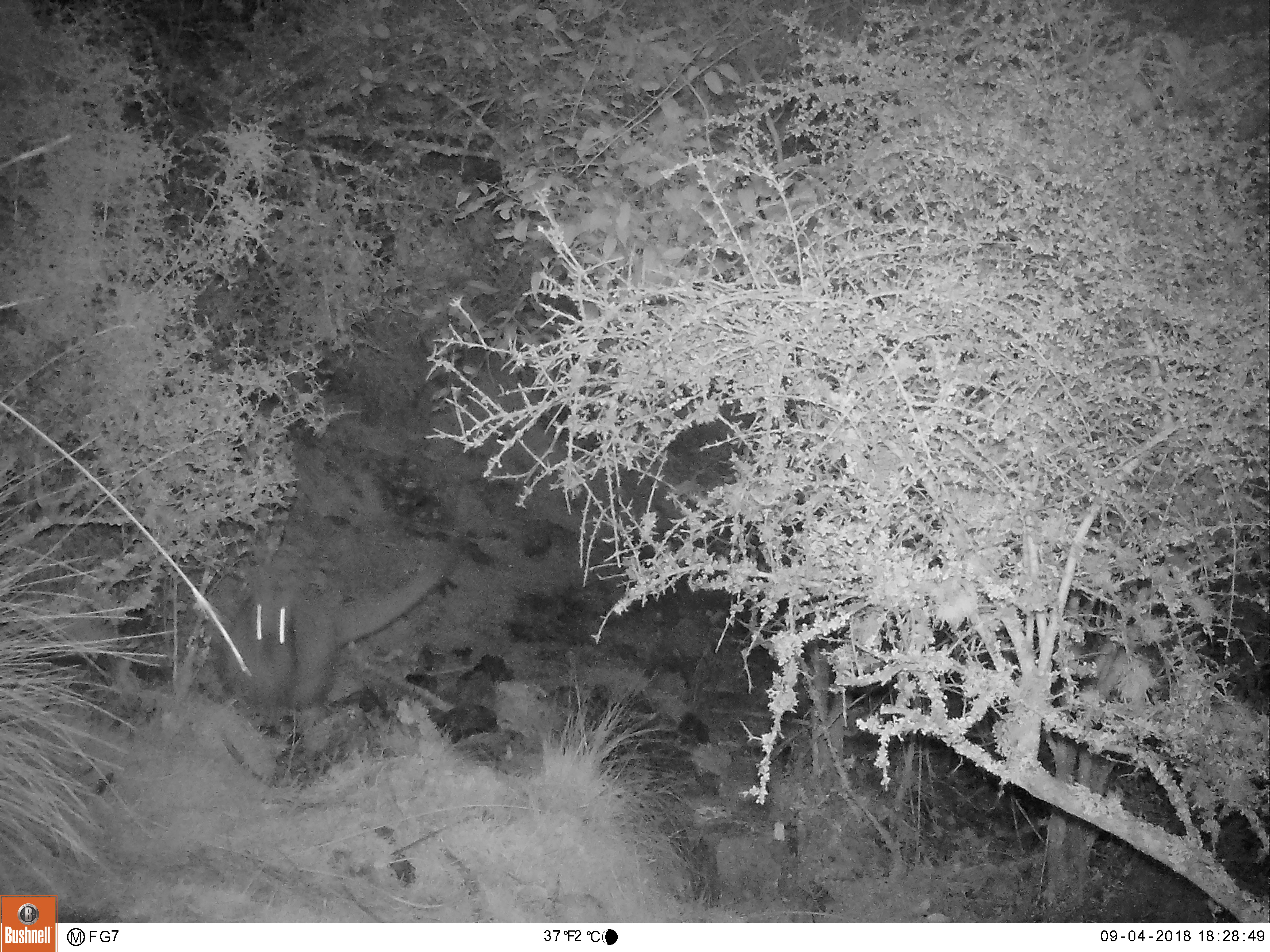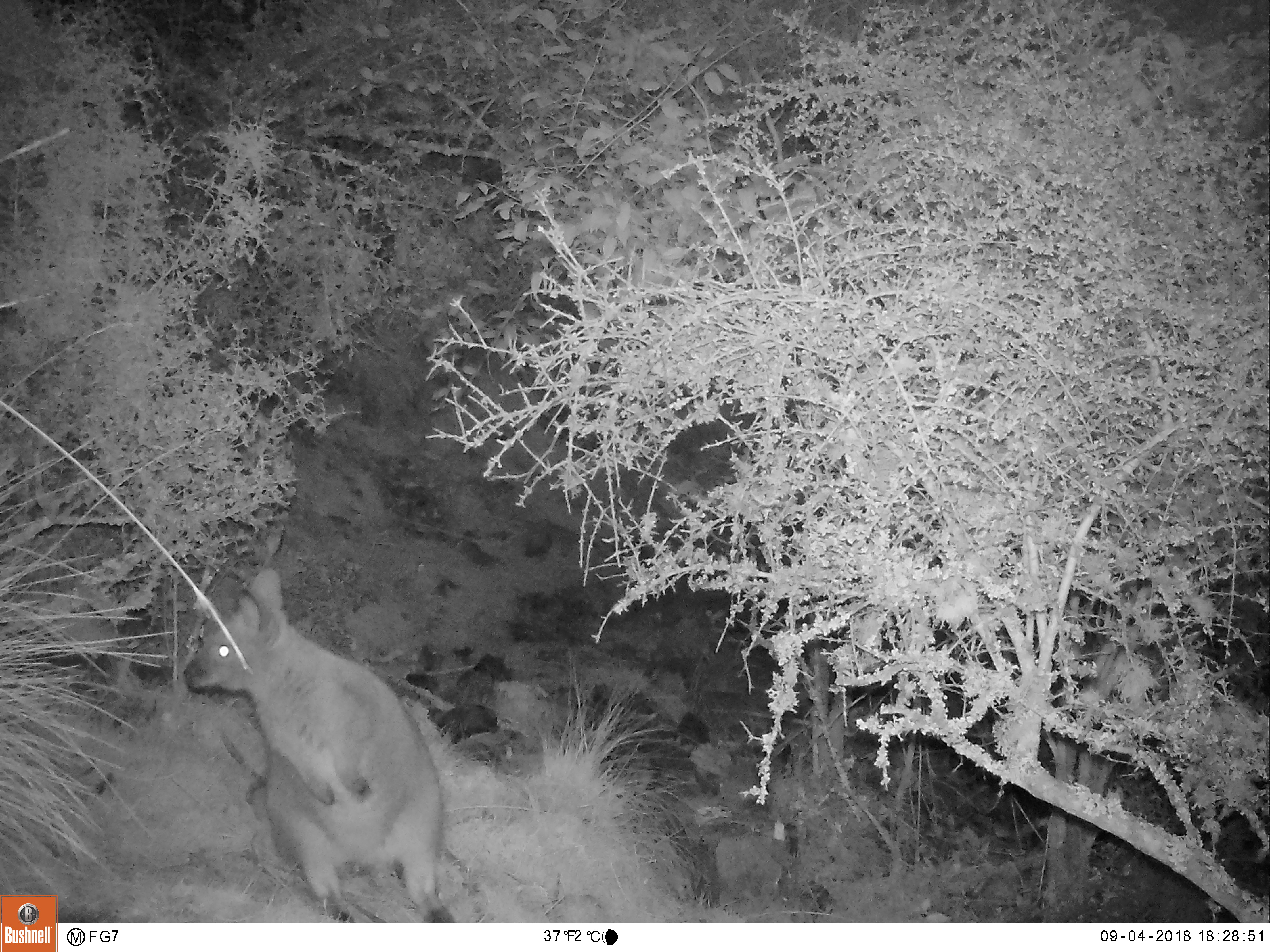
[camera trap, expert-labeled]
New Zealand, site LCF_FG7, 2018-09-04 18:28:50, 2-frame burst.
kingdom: Animalia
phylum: Chordata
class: Mammalia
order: Diprotodontia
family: Macropodidae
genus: Notamacropus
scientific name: Notamacropus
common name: wallaby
Wallaby (Notamacropus).